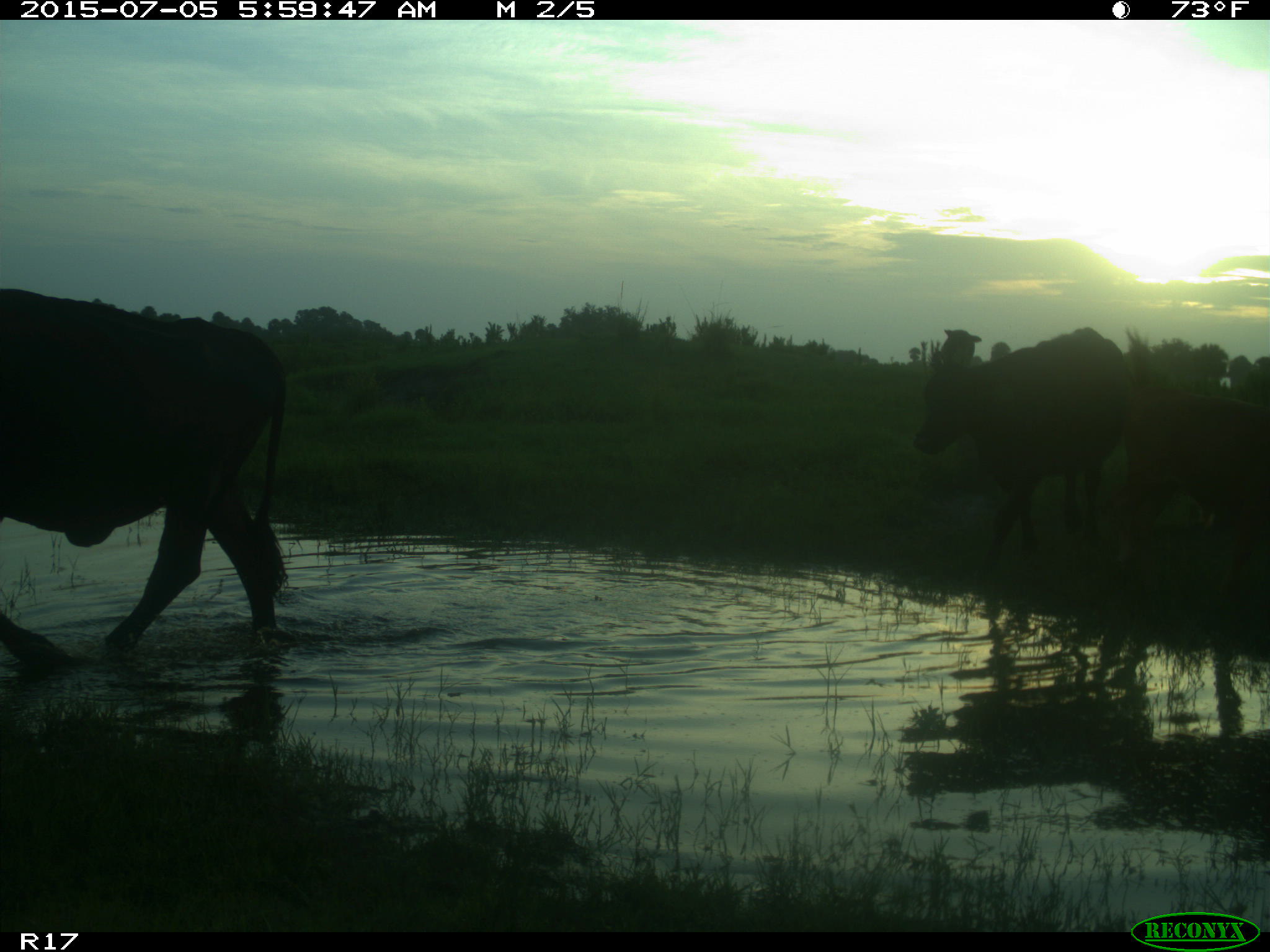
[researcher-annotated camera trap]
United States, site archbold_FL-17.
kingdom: Animalia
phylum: Chordata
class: Mammalia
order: Artiodactyla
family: Bovidae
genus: Bos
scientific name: Bos taurus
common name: domestic cow